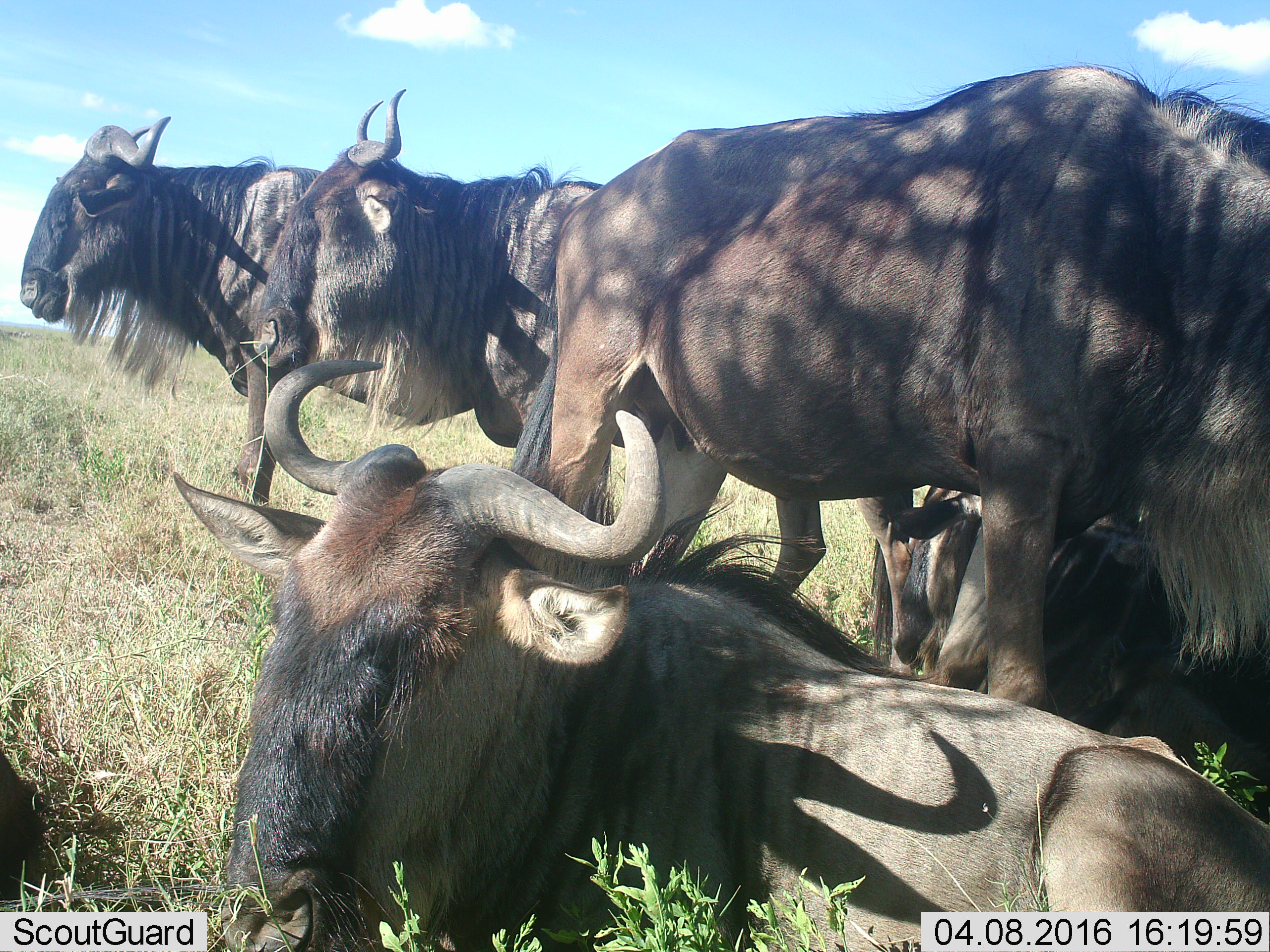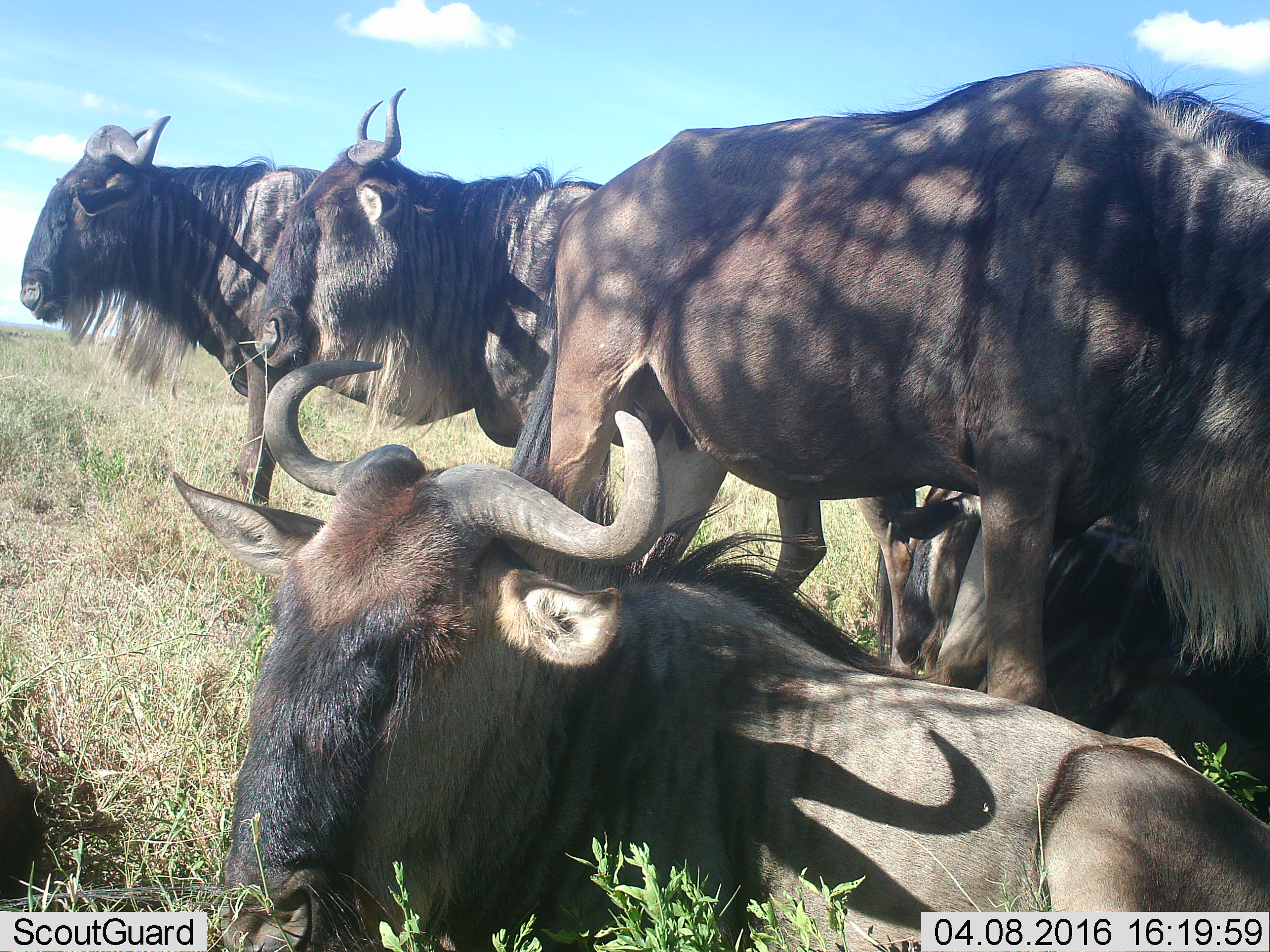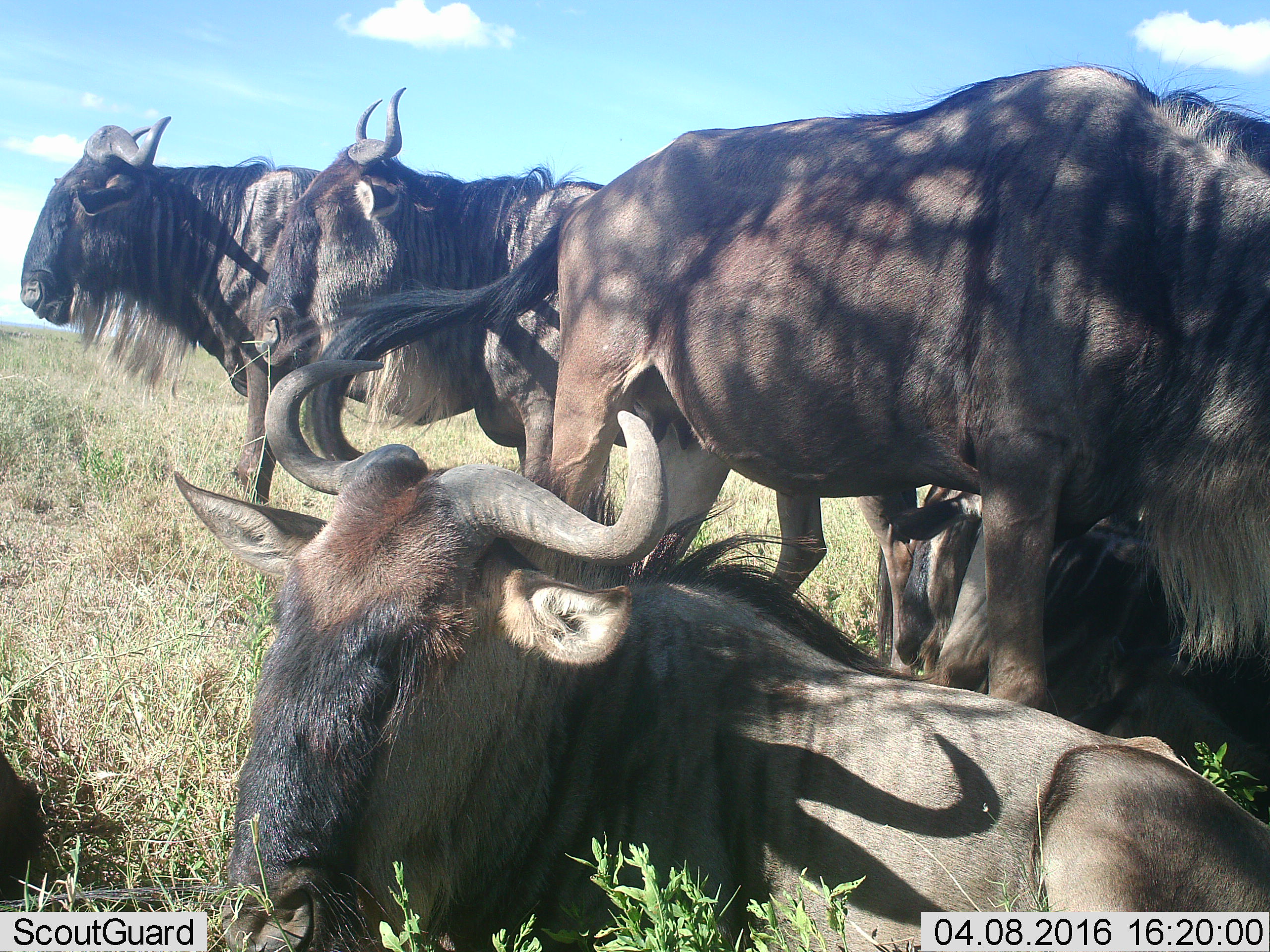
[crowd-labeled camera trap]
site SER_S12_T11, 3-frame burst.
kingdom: Animalia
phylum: Chordata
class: Mammalia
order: Artiodactyla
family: Bovidae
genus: Connochaetes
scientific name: Connochaetes taurinus taurinus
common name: blue wildebeest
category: wildebeestblue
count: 5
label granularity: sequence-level